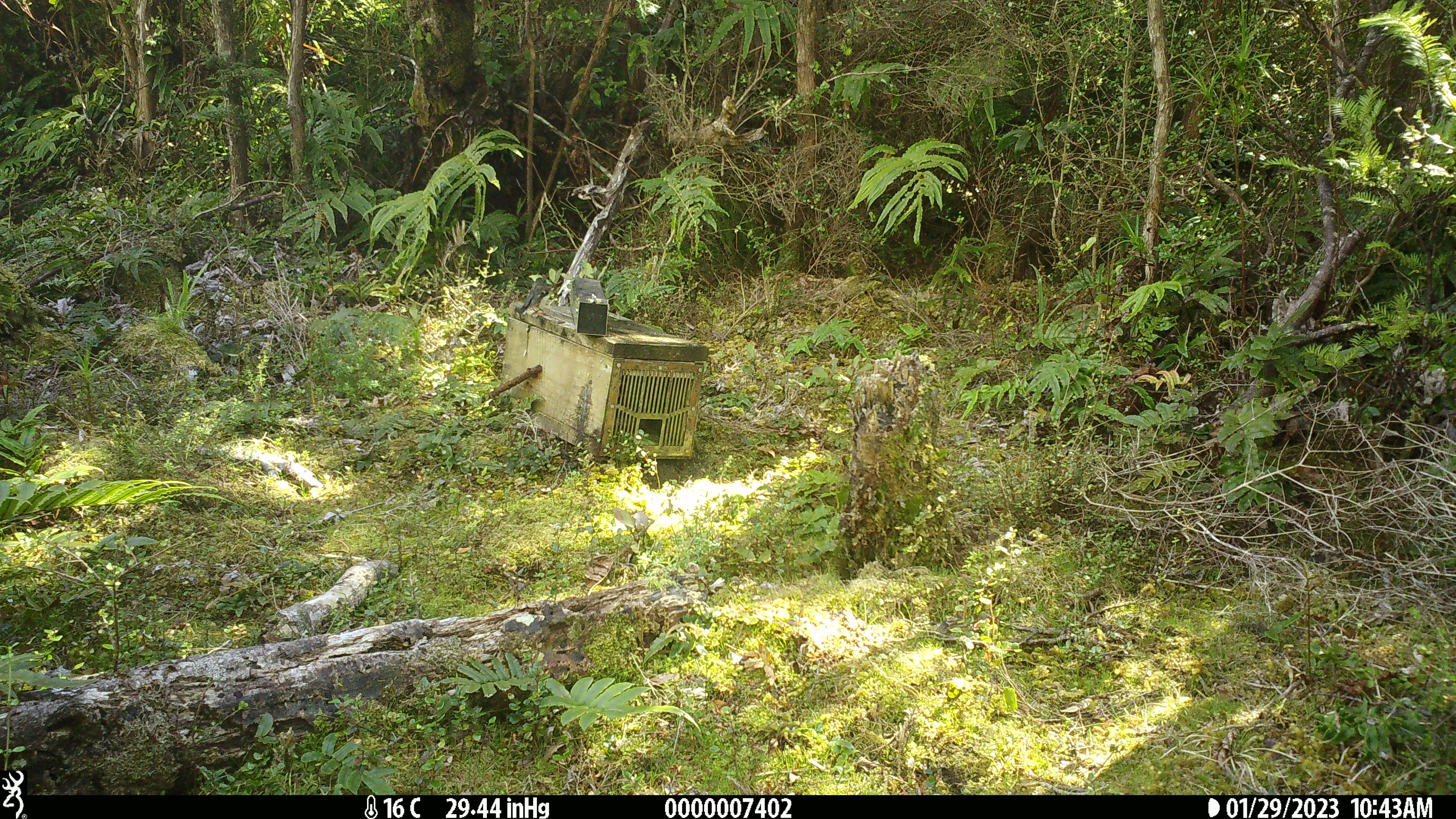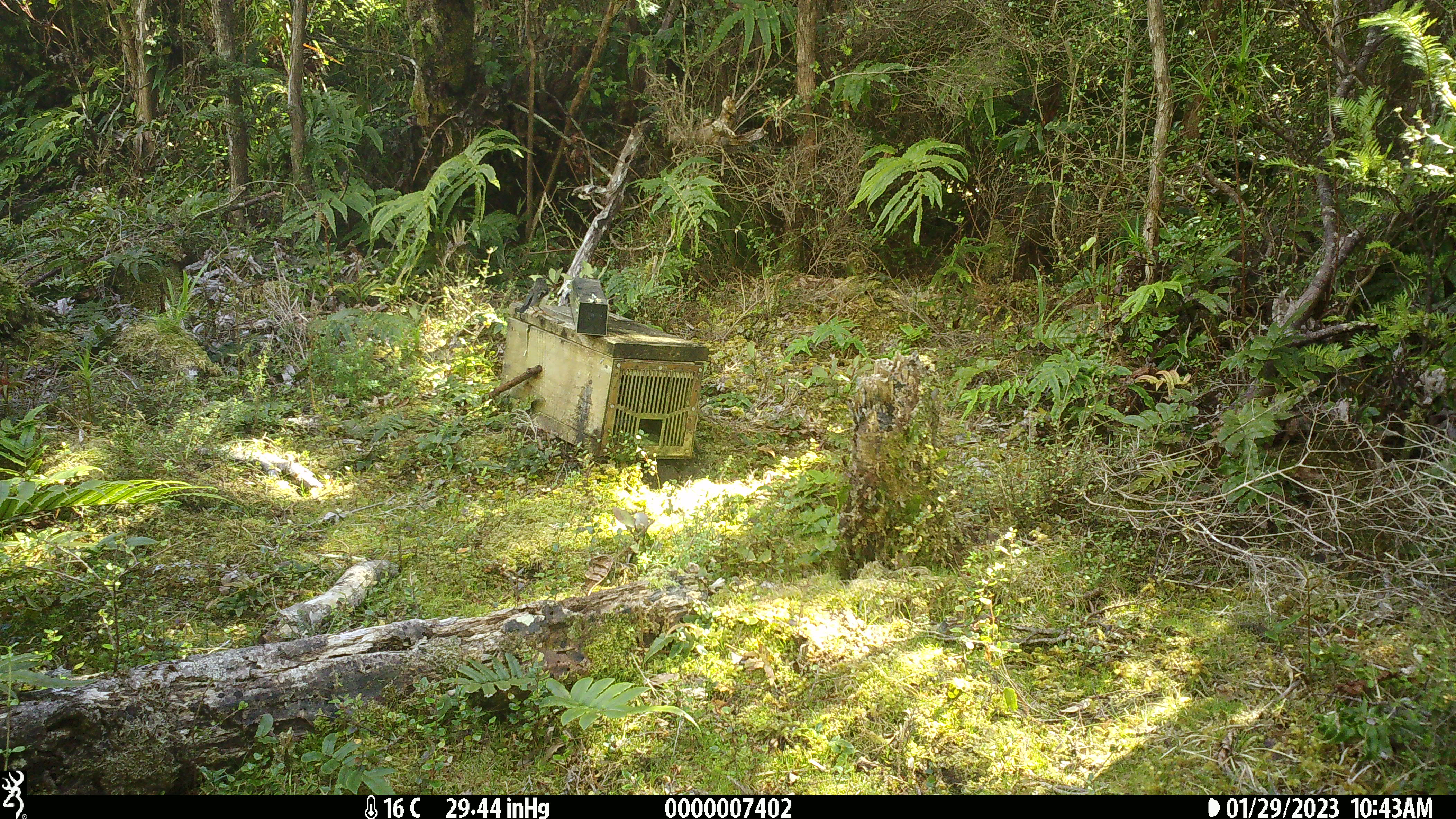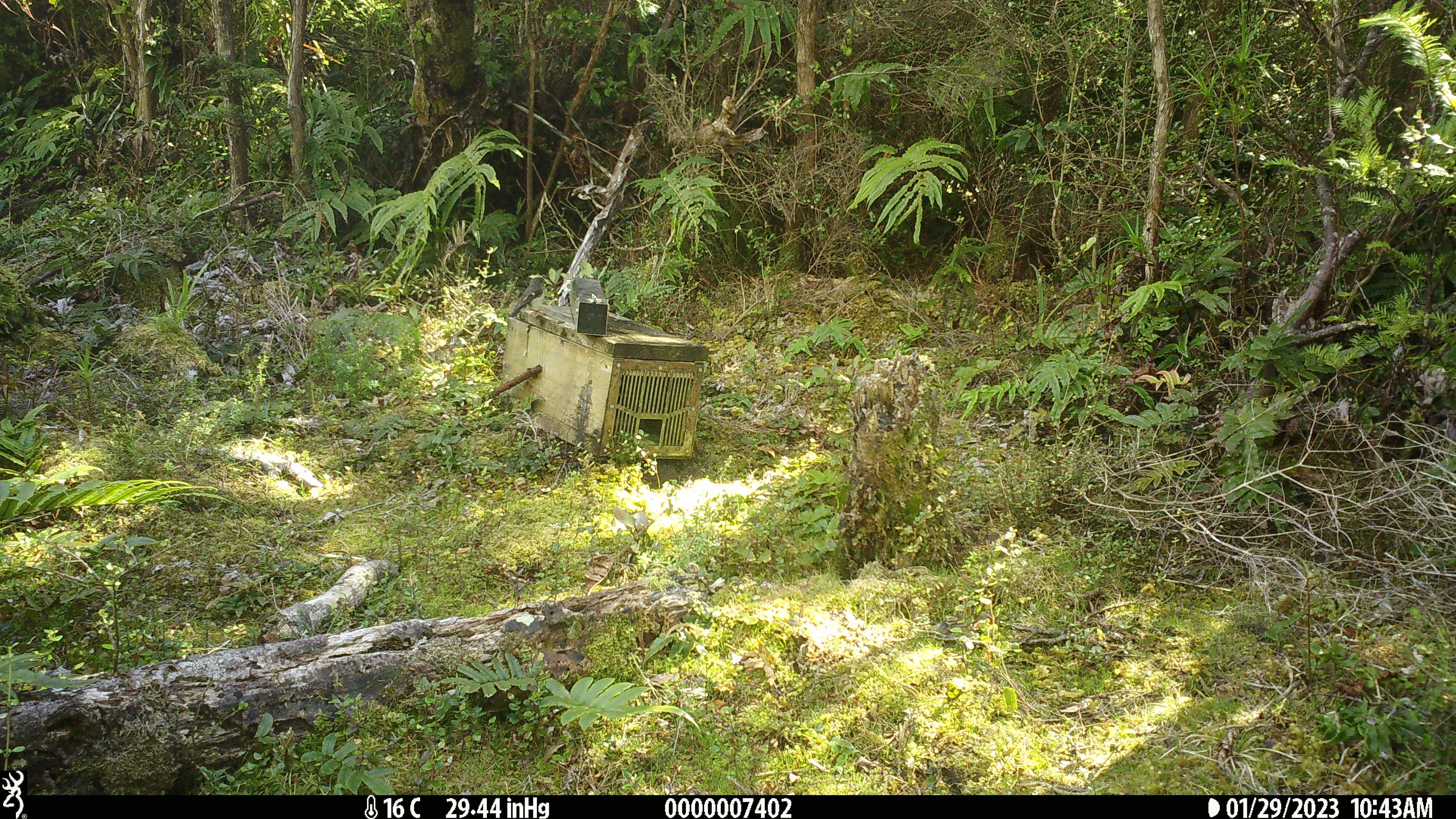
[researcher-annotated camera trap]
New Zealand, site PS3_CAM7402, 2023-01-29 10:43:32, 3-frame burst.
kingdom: Animalia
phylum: Chordata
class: Aves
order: Passeriformes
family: Petroicidae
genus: Petroica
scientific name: Petroica macrocephala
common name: tomtit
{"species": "tomtit (Petroica macrocephala)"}